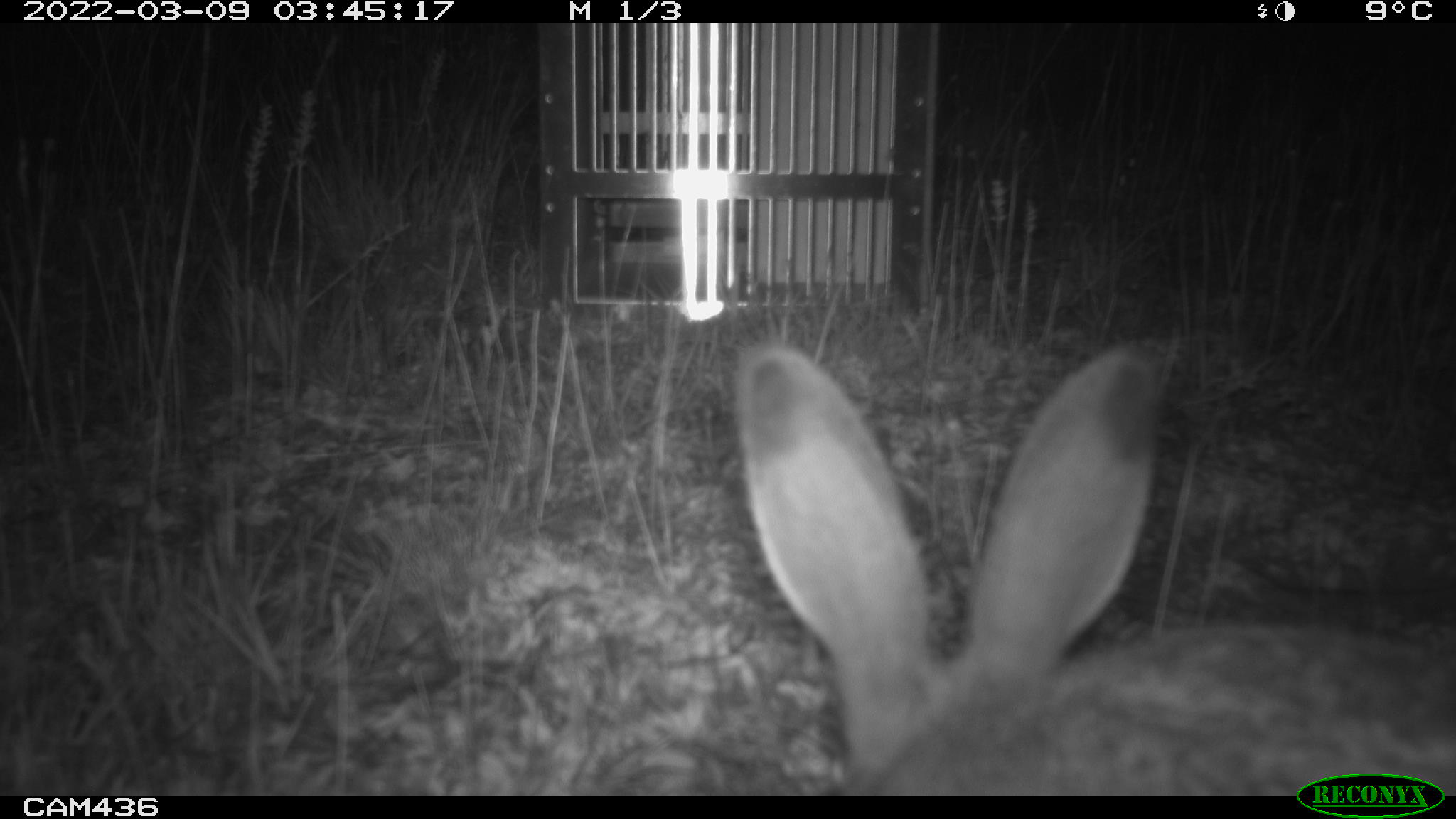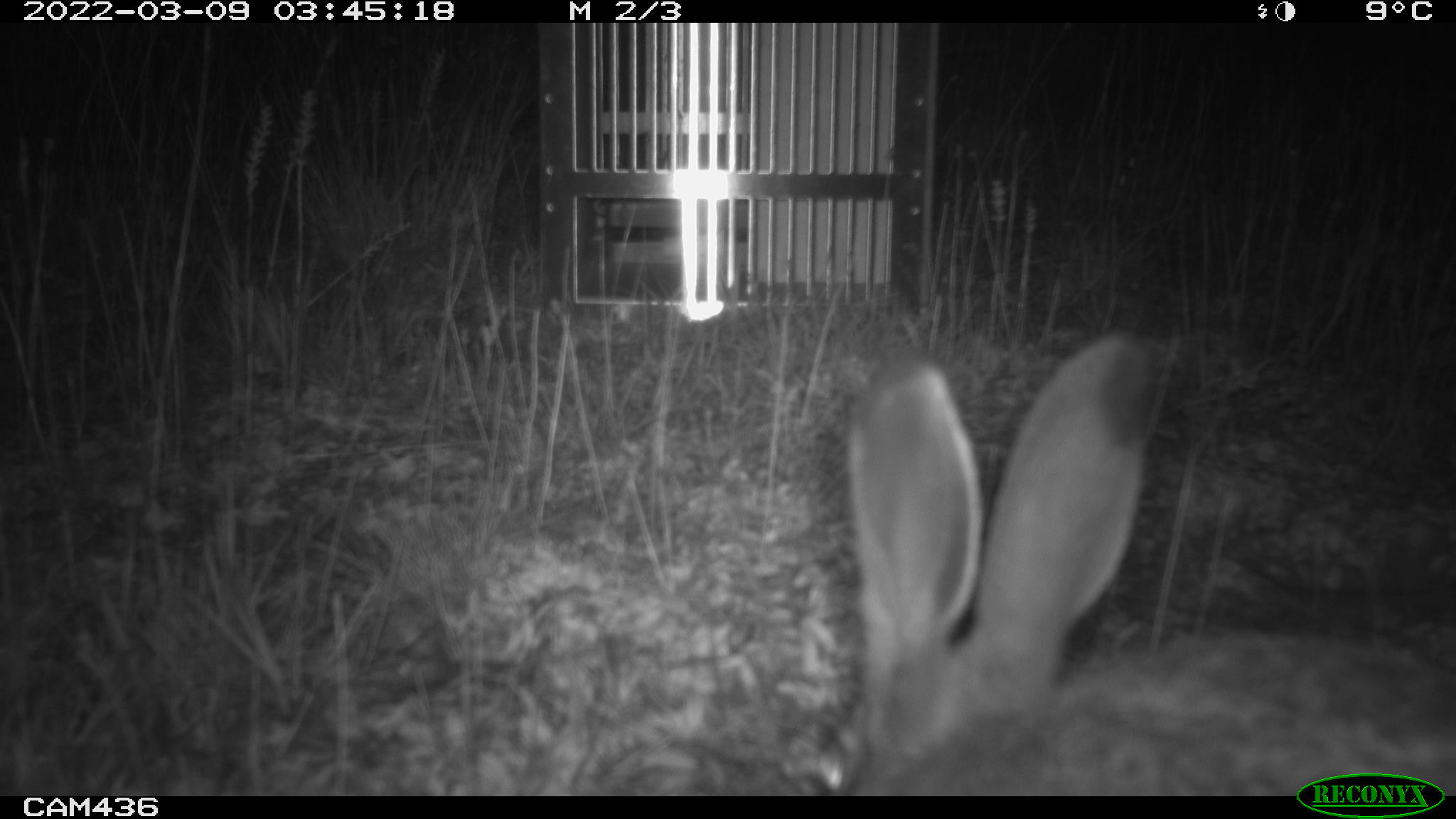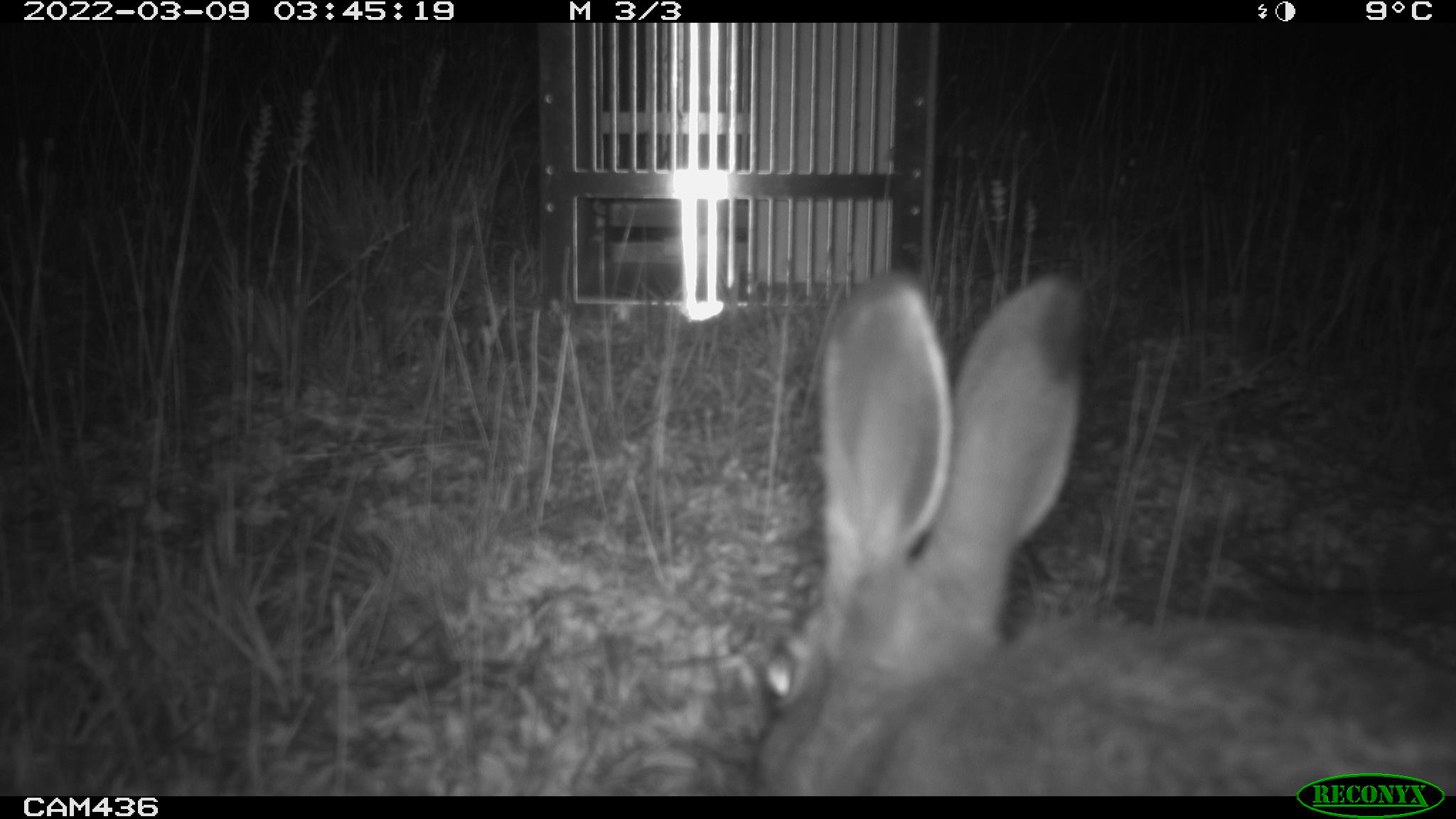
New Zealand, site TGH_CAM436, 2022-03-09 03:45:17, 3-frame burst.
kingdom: Animalia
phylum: Chordata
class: Mammalia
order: Lagomorpha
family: Leporidae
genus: Lepus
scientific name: Lepus europaeus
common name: brown hare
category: hare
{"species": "hare (brown hare) (Lepus europaeus)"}